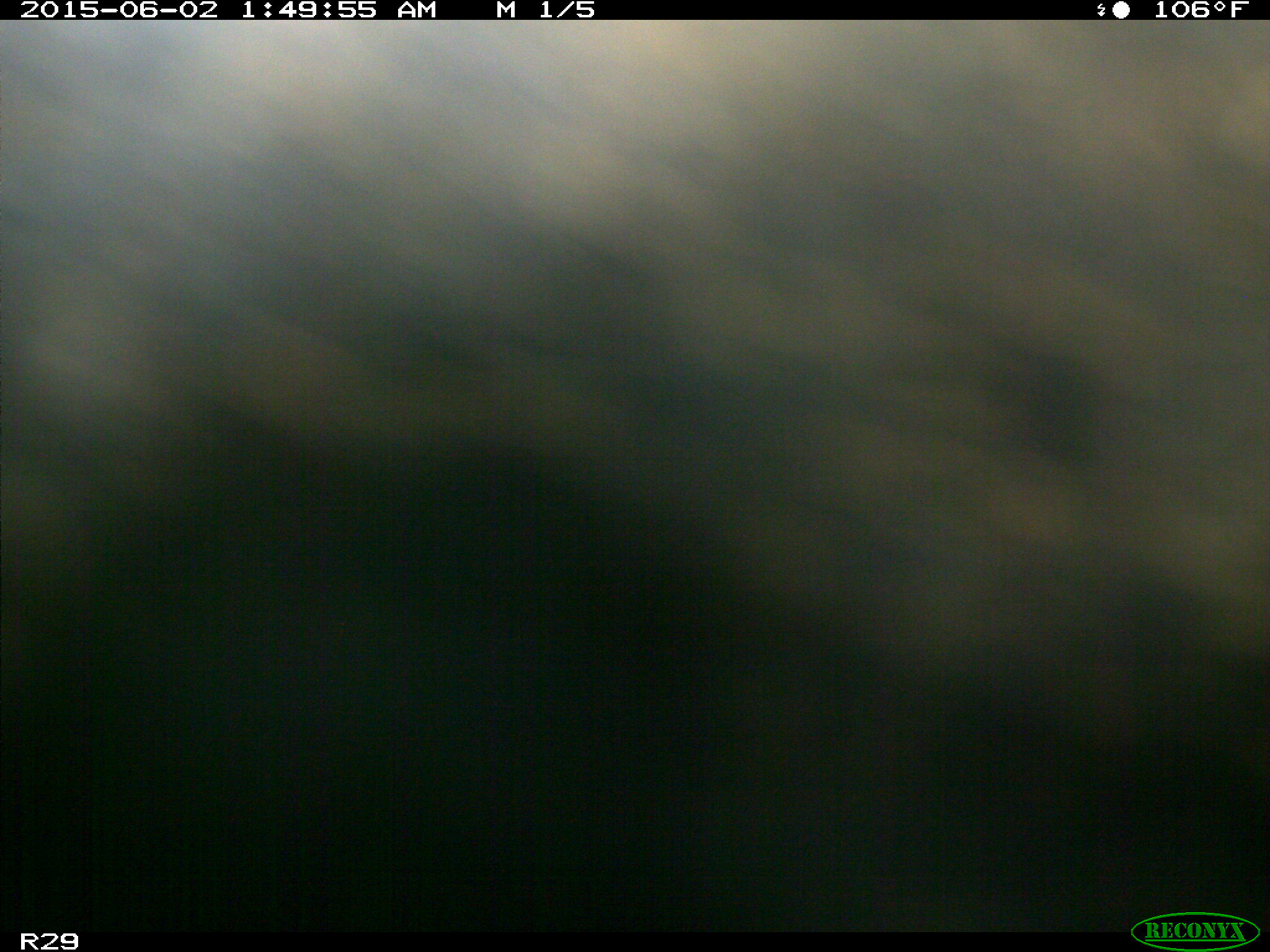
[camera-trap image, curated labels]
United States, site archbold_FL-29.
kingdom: Animalia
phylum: Chordata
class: Mammalia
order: Artiodactyla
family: Bovidae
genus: Bos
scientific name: Bos taurus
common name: domestic cow